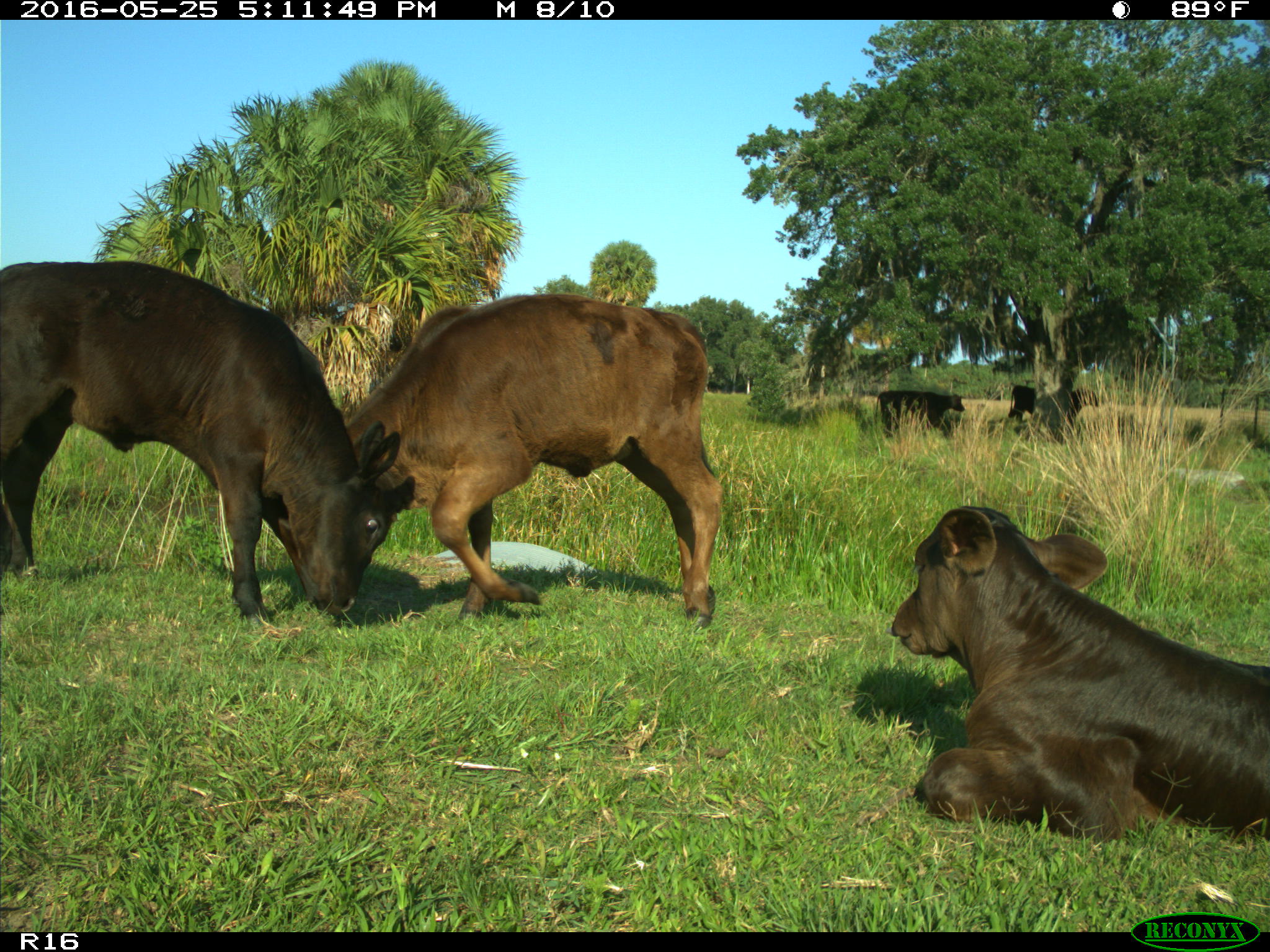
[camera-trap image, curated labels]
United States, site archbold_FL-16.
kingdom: Animalia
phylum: Chordata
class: Mammalia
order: Artiodactyla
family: Bovidae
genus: Bos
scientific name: Bos taurus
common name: domestic cow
Bos taurus (domestic cow).